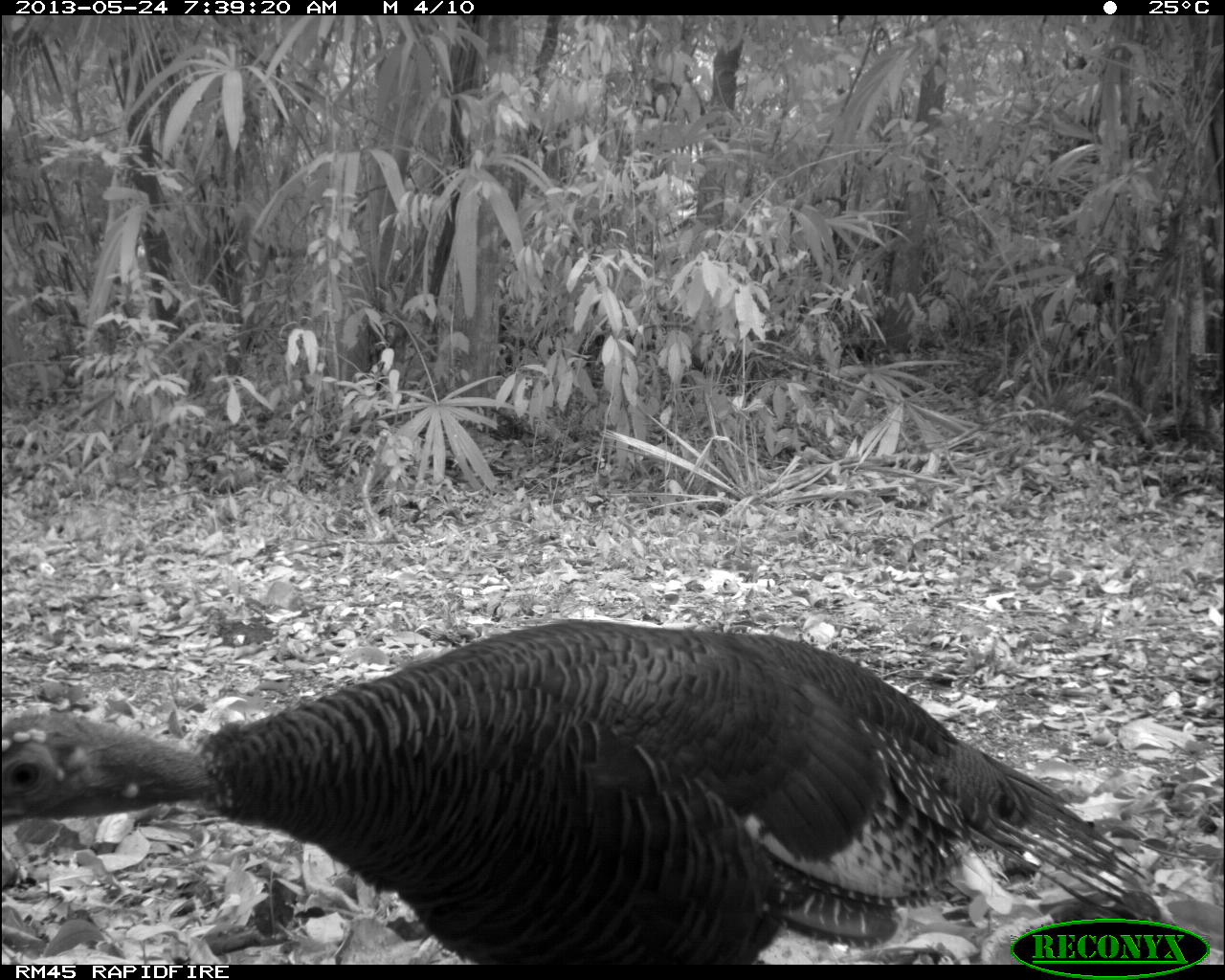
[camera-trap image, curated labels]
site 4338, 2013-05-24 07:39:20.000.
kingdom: Animalia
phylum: Chordata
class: Aves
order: Galliformes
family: Phasianidae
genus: Meleagris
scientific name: Meleagris ocellata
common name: ocellated turkey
Meleagris ocellata (ocellated turkey), count 1, sex female.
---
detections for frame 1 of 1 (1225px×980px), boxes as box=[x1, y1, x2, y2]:
meleagris ocellata: box=[0, 615, 1171, 965]